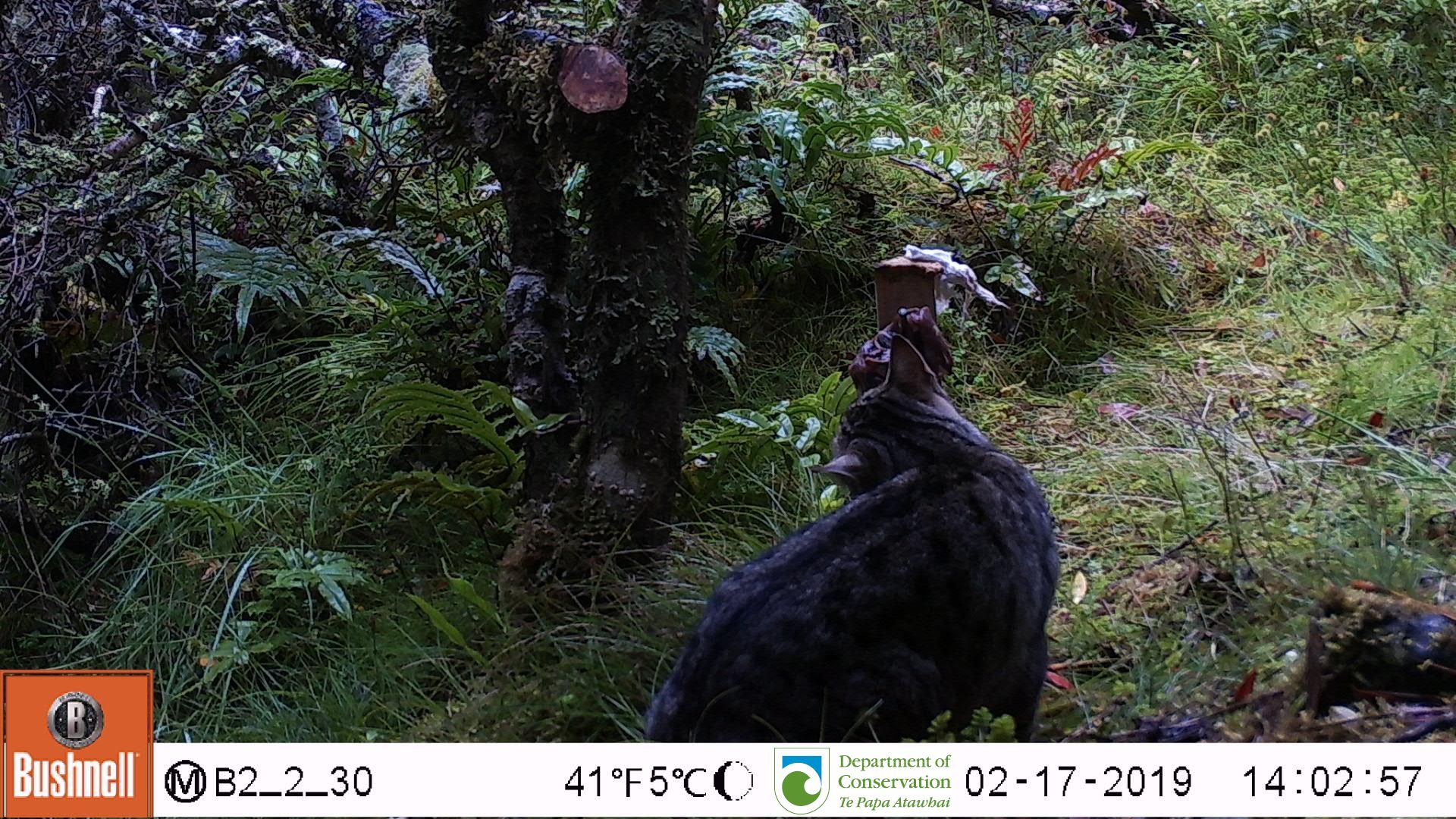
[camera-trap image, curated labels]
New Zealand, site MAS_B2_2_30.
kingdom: Animalia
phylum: Chordata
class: Mammalia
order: Carnivora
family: Felidae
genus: Felis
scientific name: Felis catus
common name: domestic cat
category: cat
Cat (domestic cat) (Felis catus).